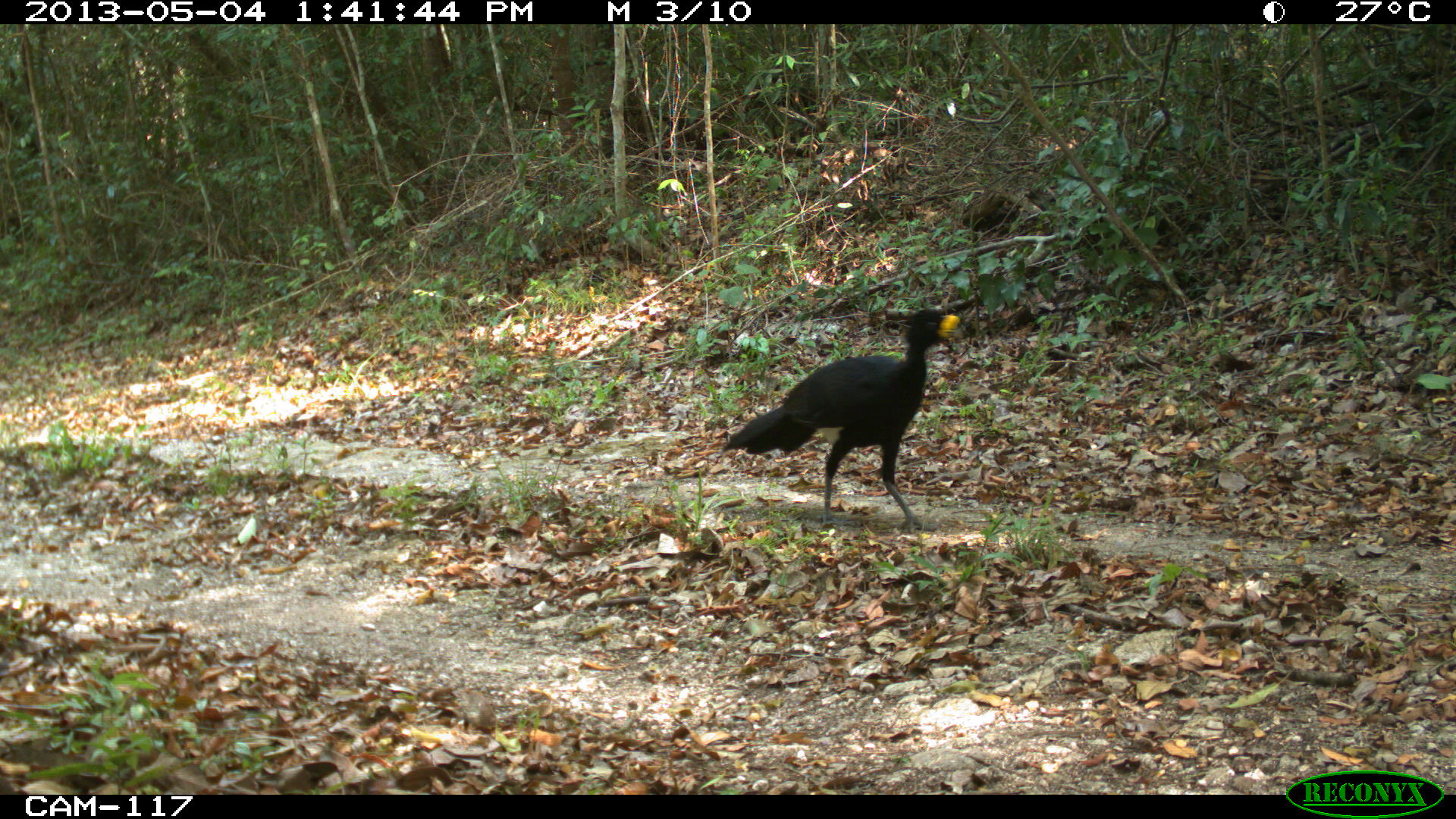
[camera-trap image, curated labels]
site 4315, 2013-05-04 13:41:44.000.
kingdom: Animalia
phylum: Chordata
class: Aves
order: Galliformes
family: Cracidae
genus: Crax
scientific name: Crax rubra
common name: great curassow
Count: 1.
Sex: male.